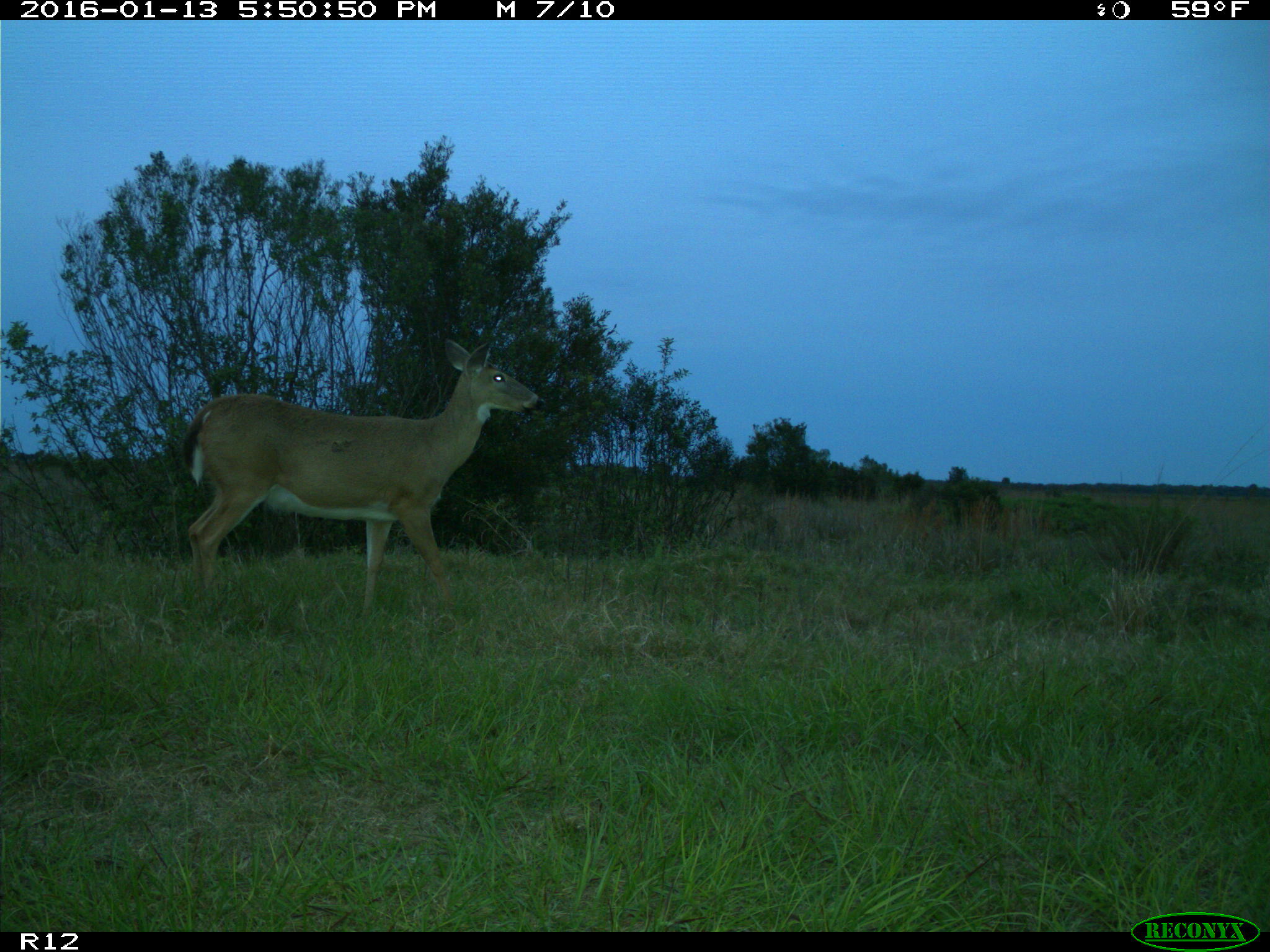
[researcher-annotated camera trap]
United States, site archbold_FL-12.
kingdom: Animalia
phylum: Chordata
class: Mammalia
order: Artiodactyla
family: Cervidae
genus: Odocoileus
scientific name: Odocoileus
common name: deer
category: unidentified deer